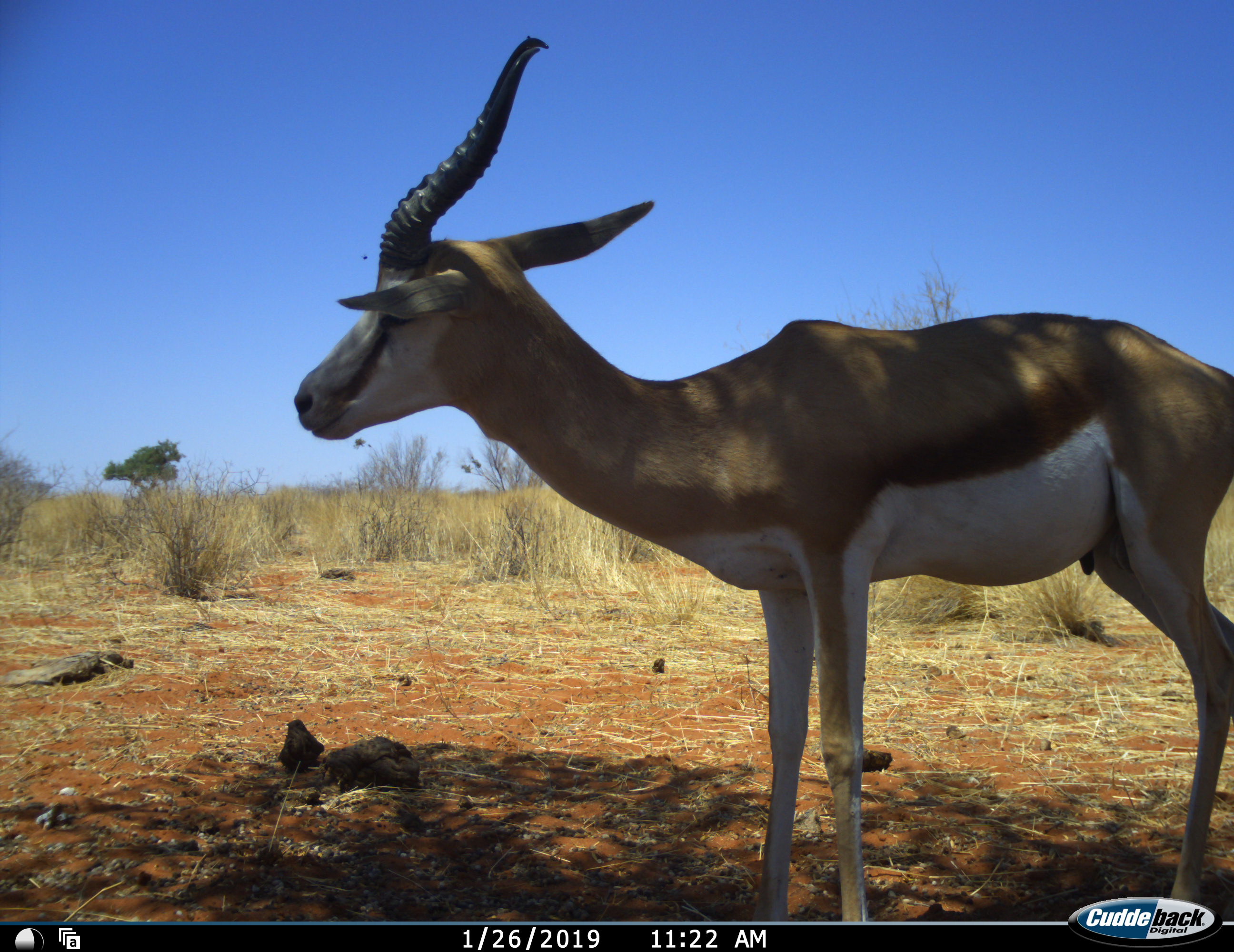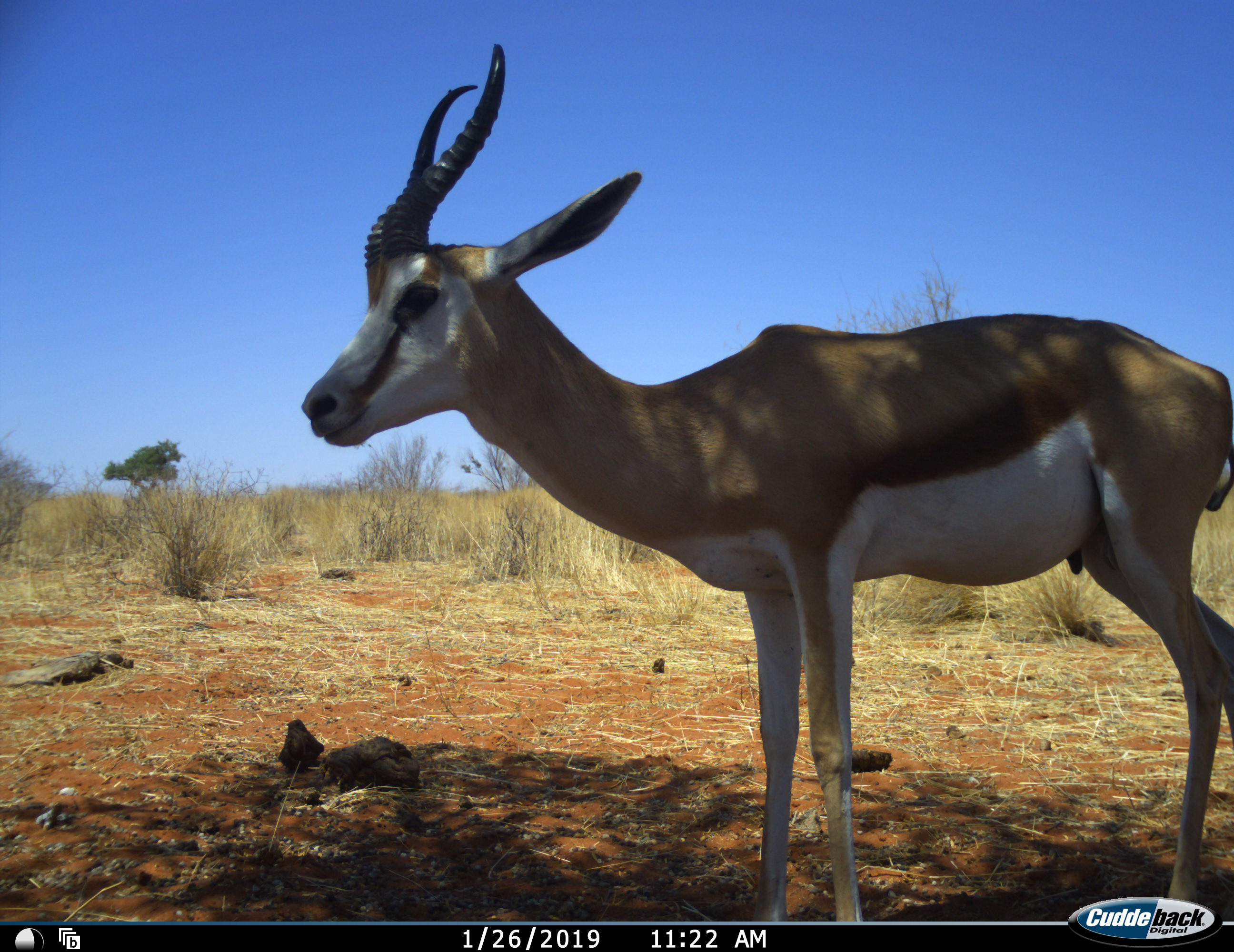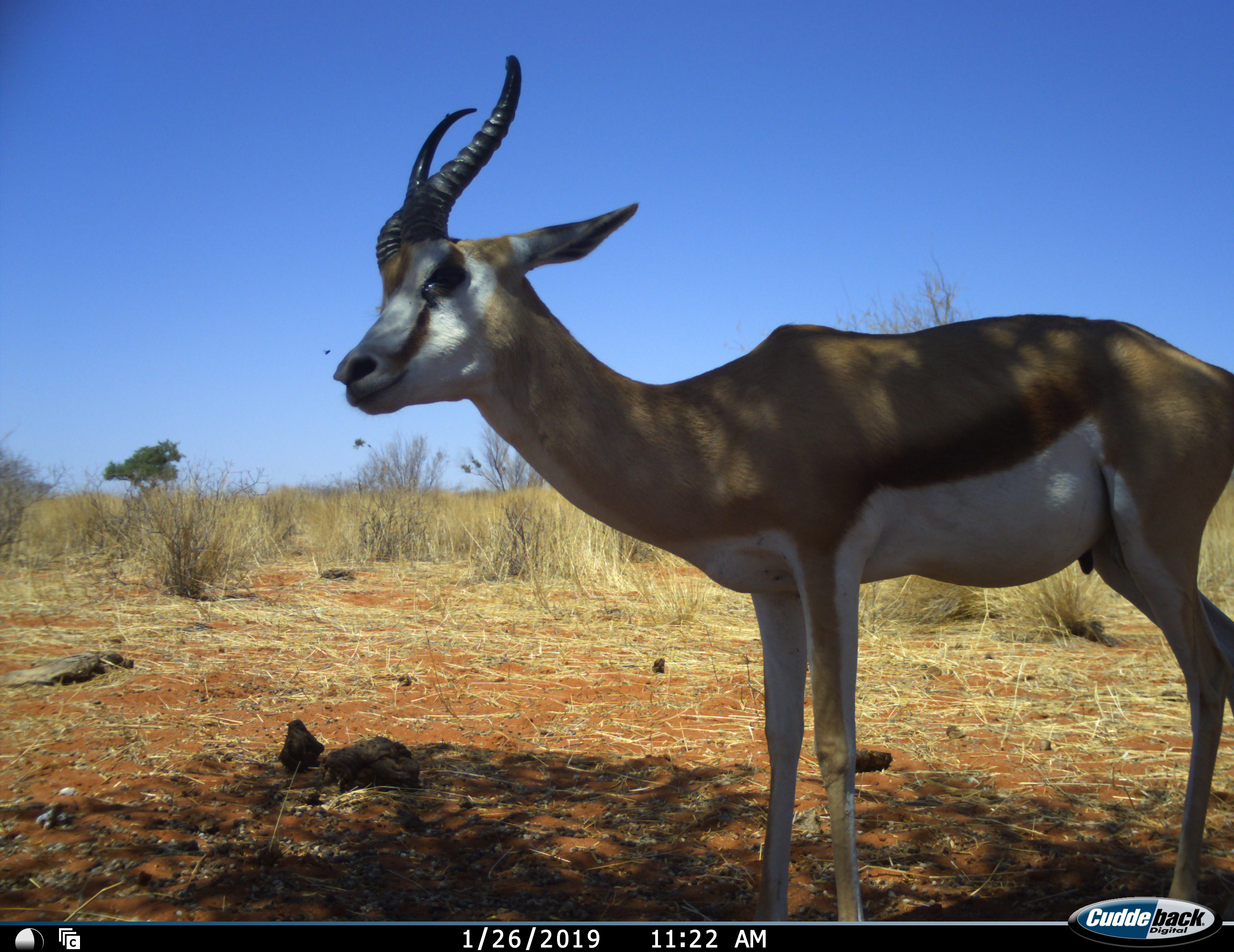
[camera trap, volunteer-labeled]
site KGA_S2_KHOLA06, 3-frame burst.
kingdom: Animalia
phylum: Chordata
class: Mammalia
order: Artiodactyla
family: Bovidae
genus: Antidorcas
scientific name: Antidorcas marsupialis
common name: springbok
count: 1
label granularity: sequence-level